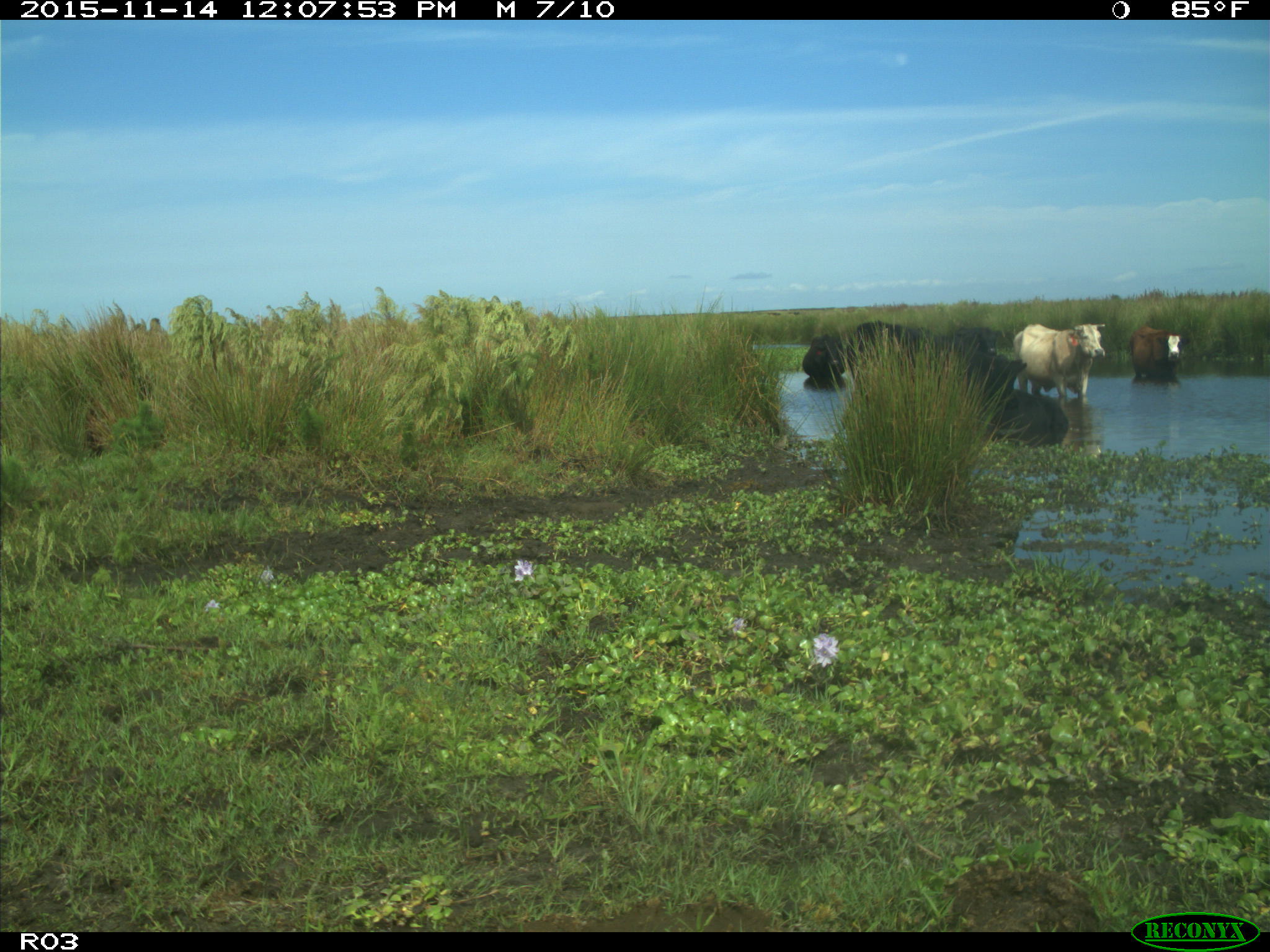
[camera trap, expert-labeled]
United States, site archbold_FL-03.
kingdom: Animalia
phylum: Chordata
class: Mammalia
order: Artiodactyla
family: Bovidae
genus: Bos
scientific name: Bos taurus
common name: domestic cow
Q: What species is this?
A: Bos taurus (domestic cow).